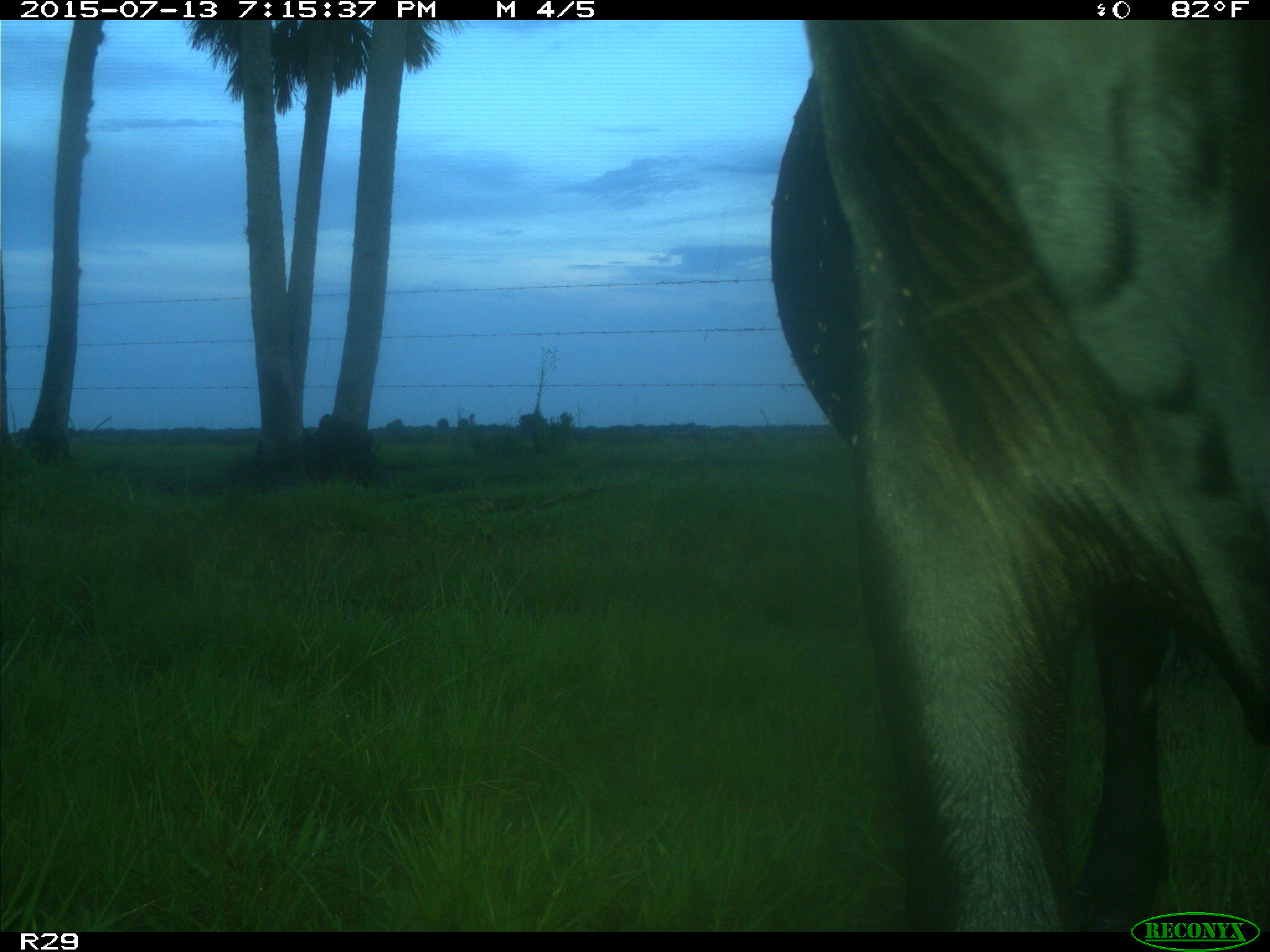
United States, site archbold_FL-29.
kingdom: Animalia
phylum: Chordata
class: Mammalia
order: Artiodactyla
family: Bovidae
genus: Bos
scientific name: Bos taurus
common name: domestic cow